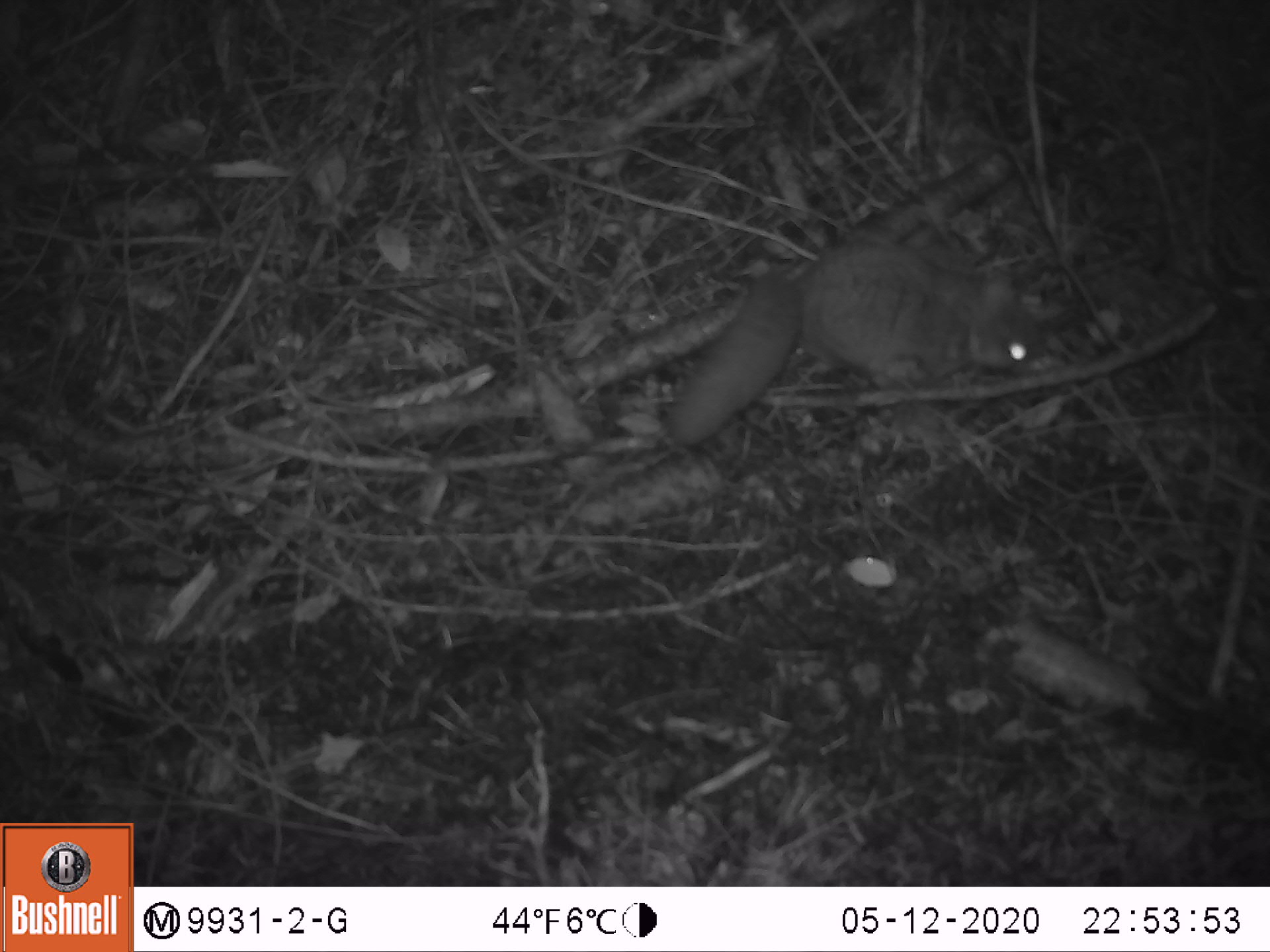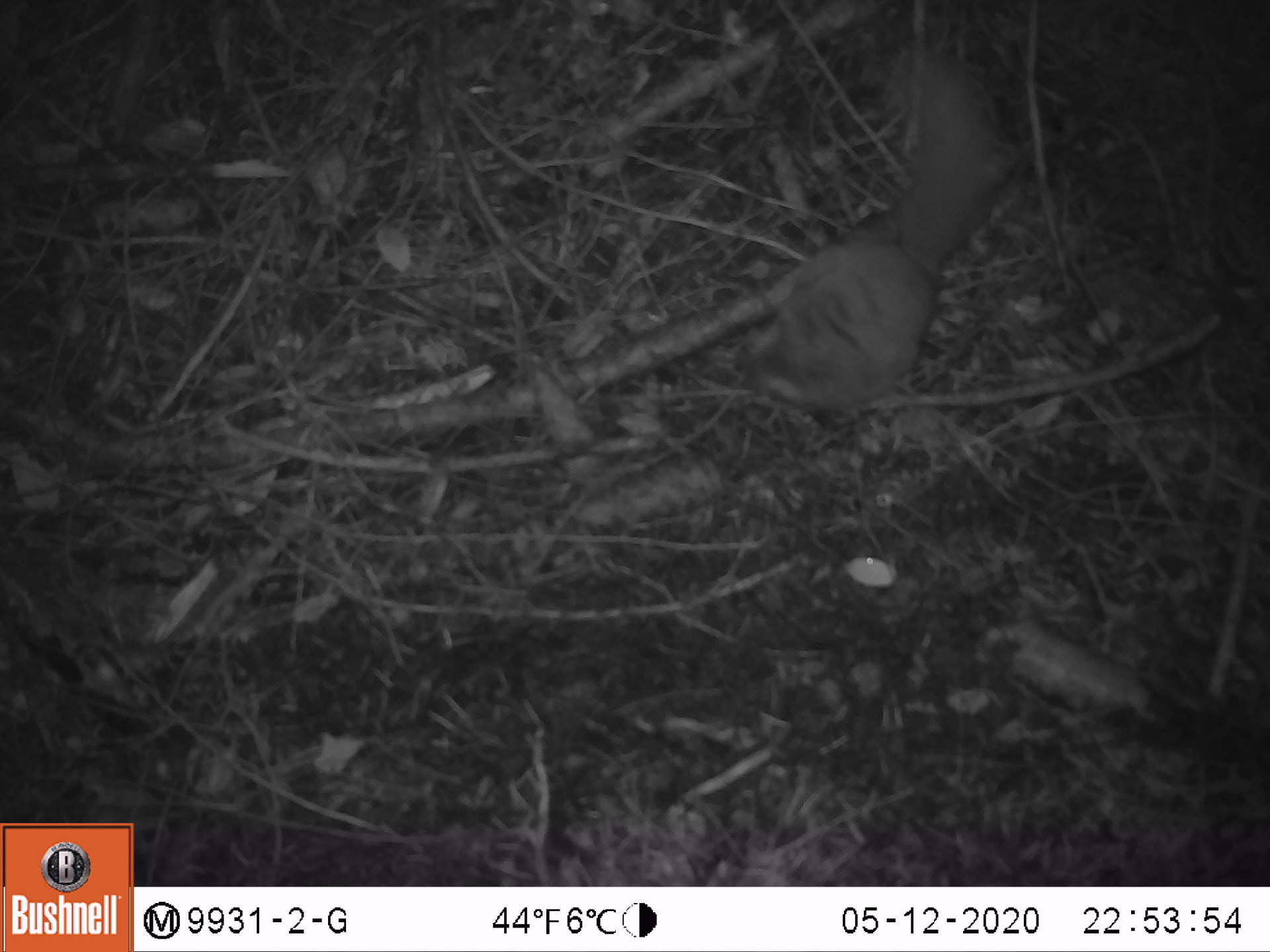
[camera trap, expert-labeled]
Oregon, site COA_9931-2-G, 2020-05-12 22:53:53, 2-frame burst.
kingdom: Animalia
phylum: Chordata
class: Mammalia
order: Rodentia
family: Sciuridae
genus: Glaucomys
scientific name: Glaucomys oregonensis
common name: humboldt's flying squirrel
Humboldt's flying squirrel (Glaucomys oregonensis).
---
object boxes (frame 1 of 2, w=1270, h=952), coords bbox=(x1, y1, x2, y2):
humboldt's flying squirrel: bbox=(649, 218, 1061, 456)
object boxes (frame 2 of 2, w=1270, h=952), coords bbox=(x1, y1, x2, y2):
humboldt's flying squirrel: bbox=(738, 38, 1005, 430)